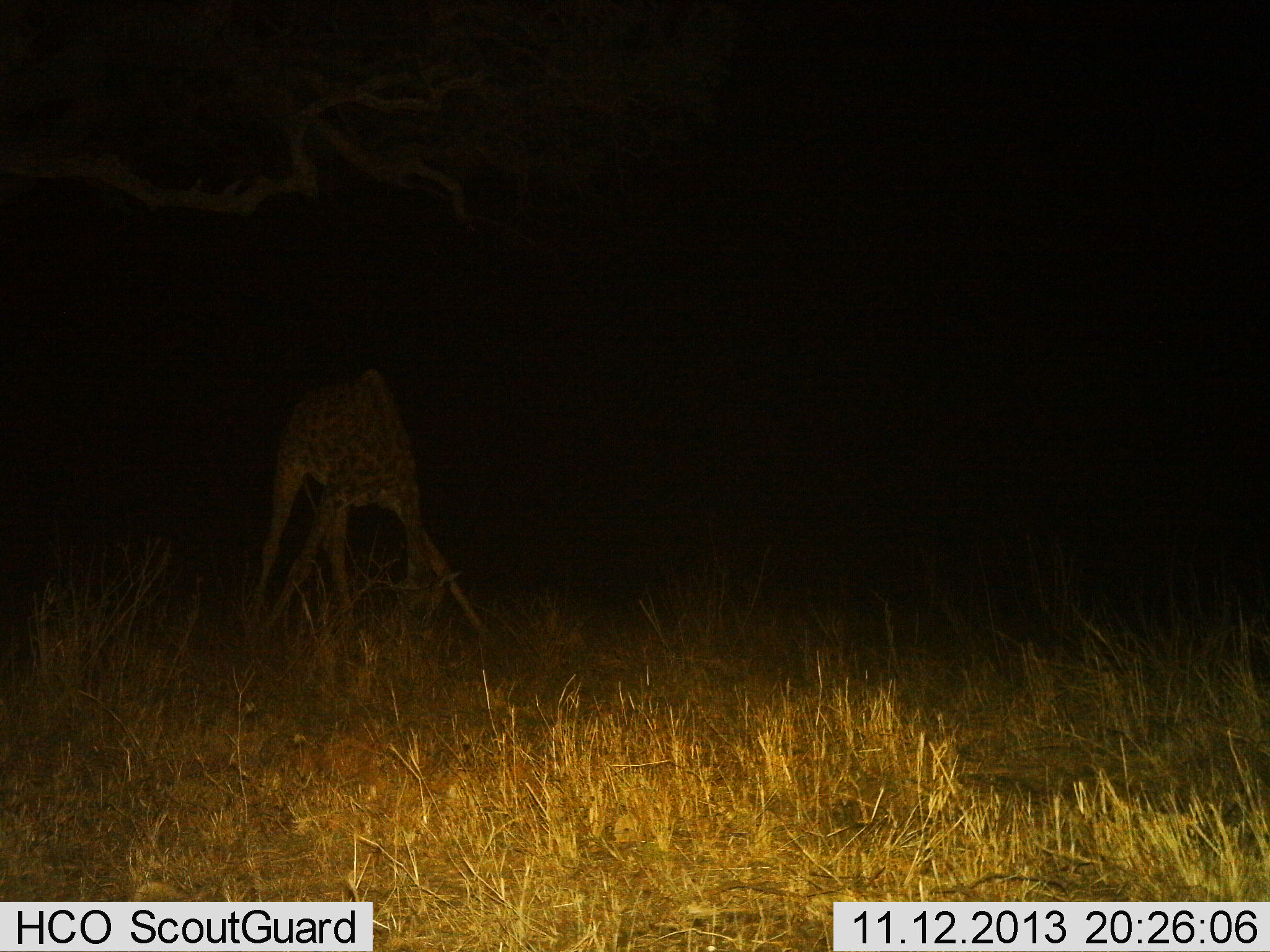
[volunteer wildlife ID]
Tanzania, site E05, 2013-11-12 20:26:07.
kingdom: Animalia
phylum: Chordata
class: Mammalia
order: Artiodactyla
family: Giraffidae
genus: Giraffa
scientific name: Giraffa camelopardalis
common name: giraffe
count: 1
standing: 30%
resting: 10%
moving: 10%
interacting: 0%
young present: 0%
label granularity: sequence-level